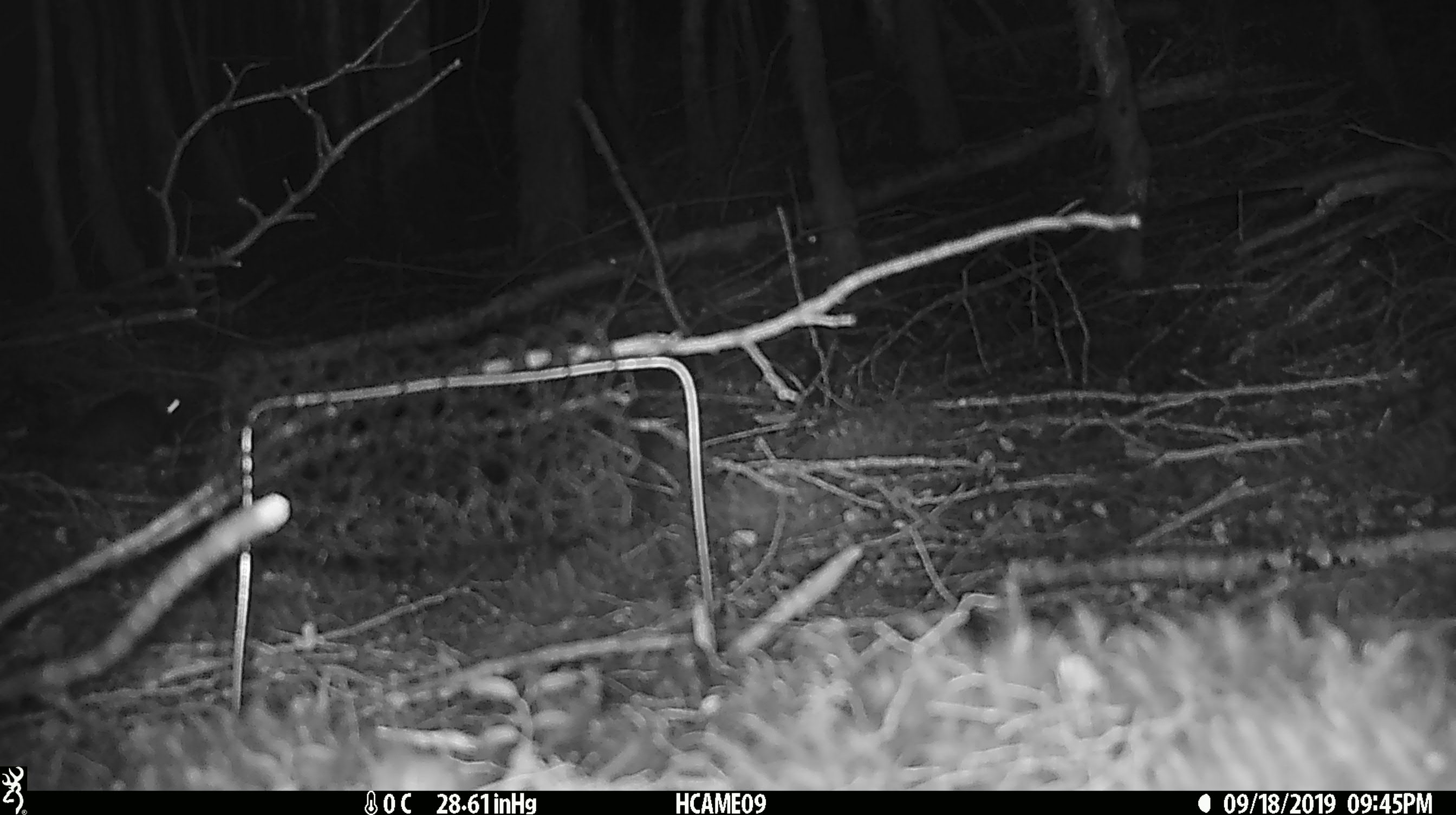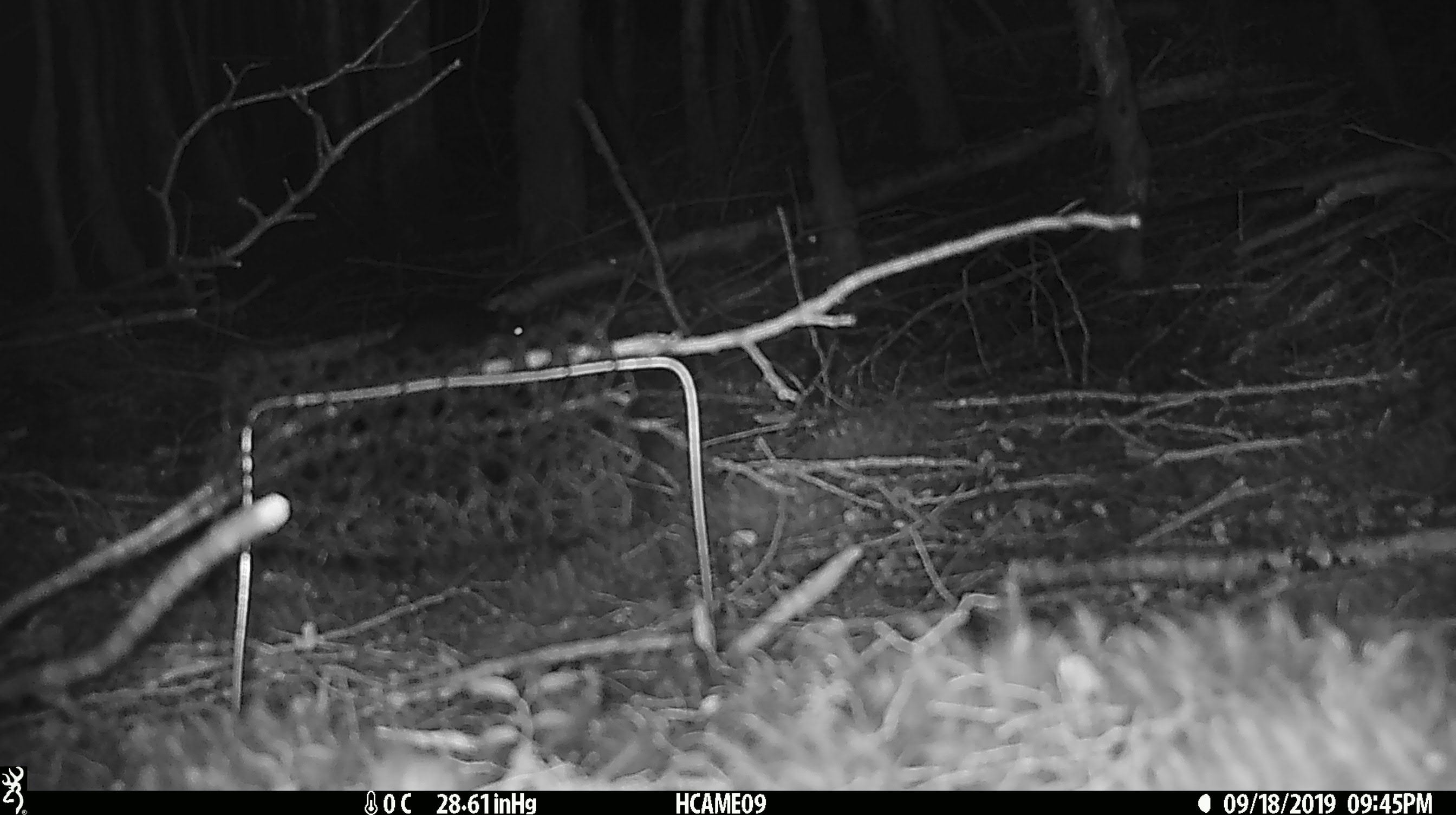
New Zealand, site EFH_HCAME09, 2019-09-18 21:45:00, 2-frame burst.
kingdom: Animalia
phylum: Chordata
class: Mammalia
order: Rodentia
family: Muridae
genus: Rattus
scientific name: Rattus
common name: rat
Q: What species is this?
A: Rat (Rattus).